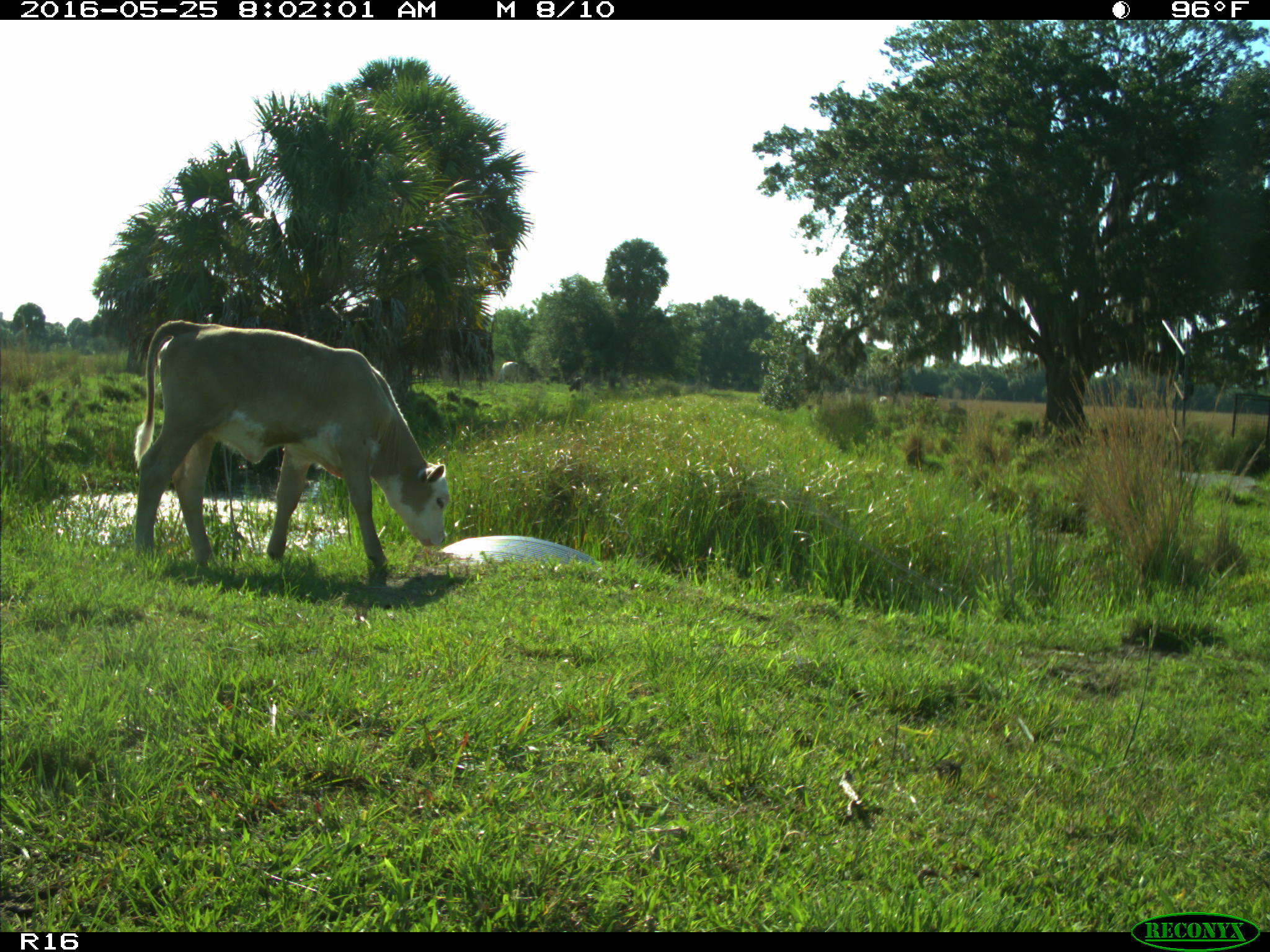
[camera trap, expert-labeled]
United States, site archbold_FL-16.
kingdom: Animalia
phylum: Chordata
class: Mammalia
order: Artiodactyla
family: Bovidae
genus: Bos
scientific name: Bos taurus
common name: domestic cow